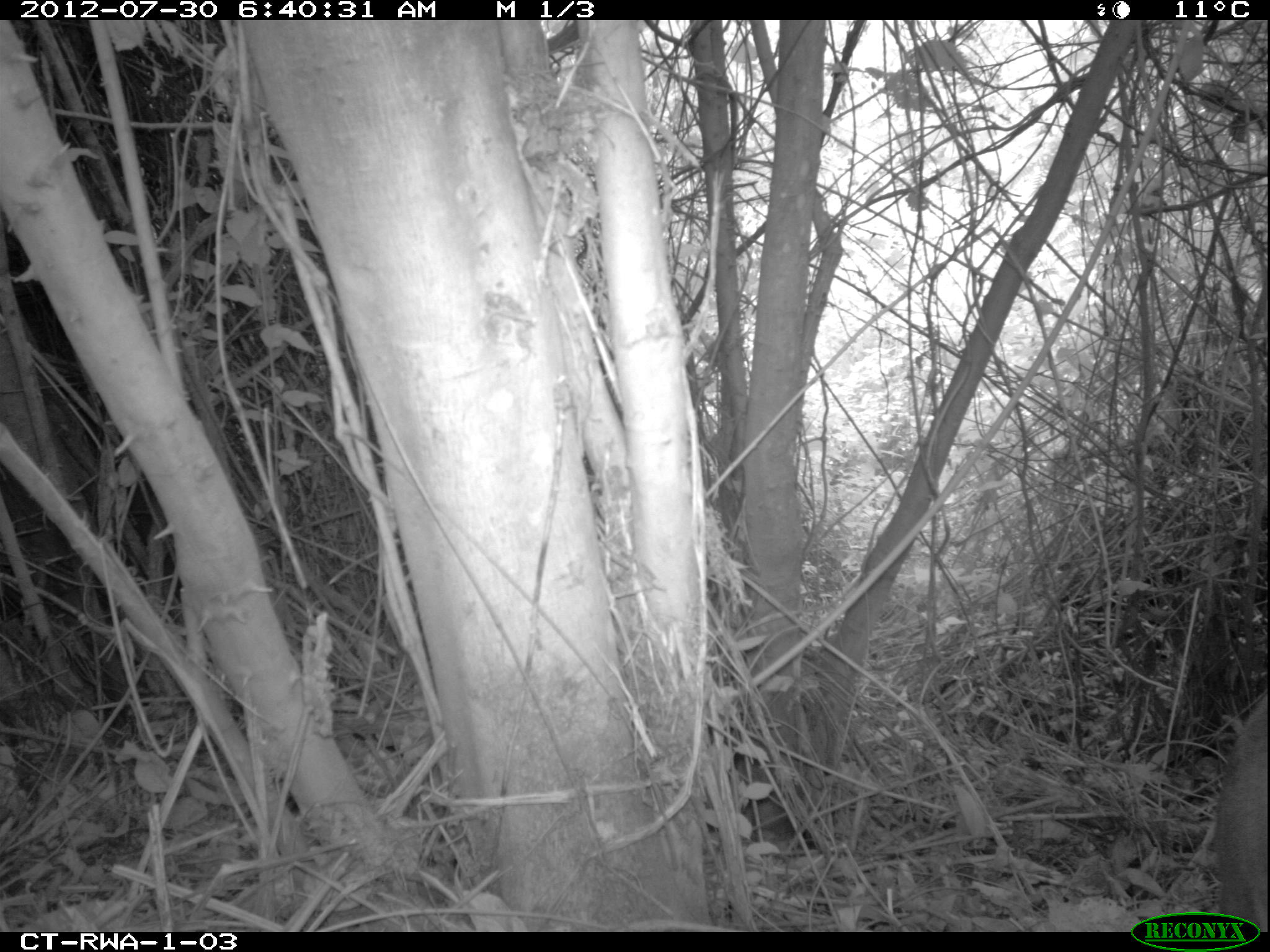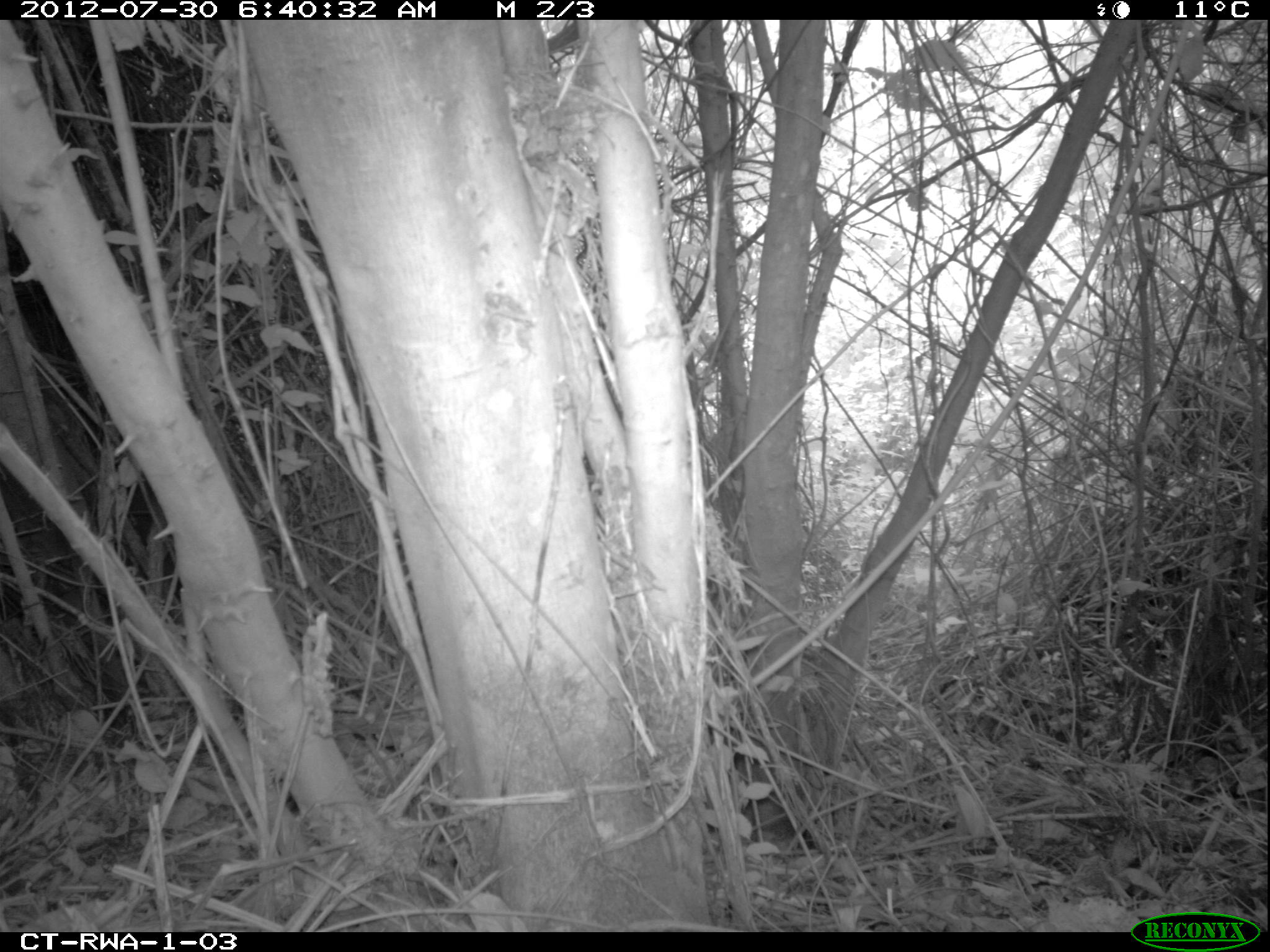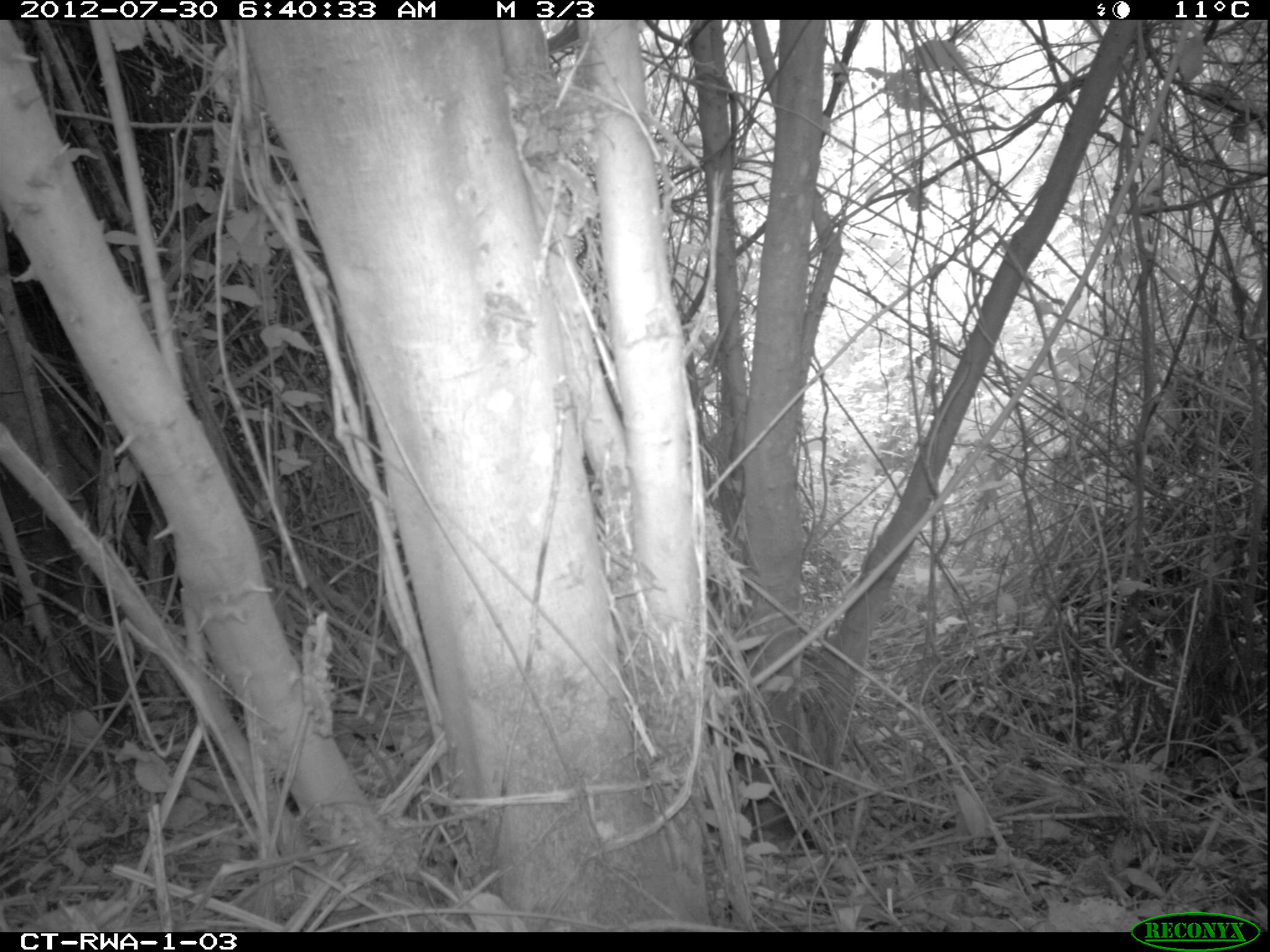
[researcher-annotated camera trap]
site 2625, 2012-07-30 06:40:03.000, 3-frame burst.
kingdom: Animalia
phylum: Chordata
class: Mammalia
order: Artiodactyla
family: Bovidae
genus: Cephalophus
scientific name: Cephalophus nigrifrons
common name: black-fronted duiker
Cephalophus nigrifrons (black-fronted duiker), count 1.